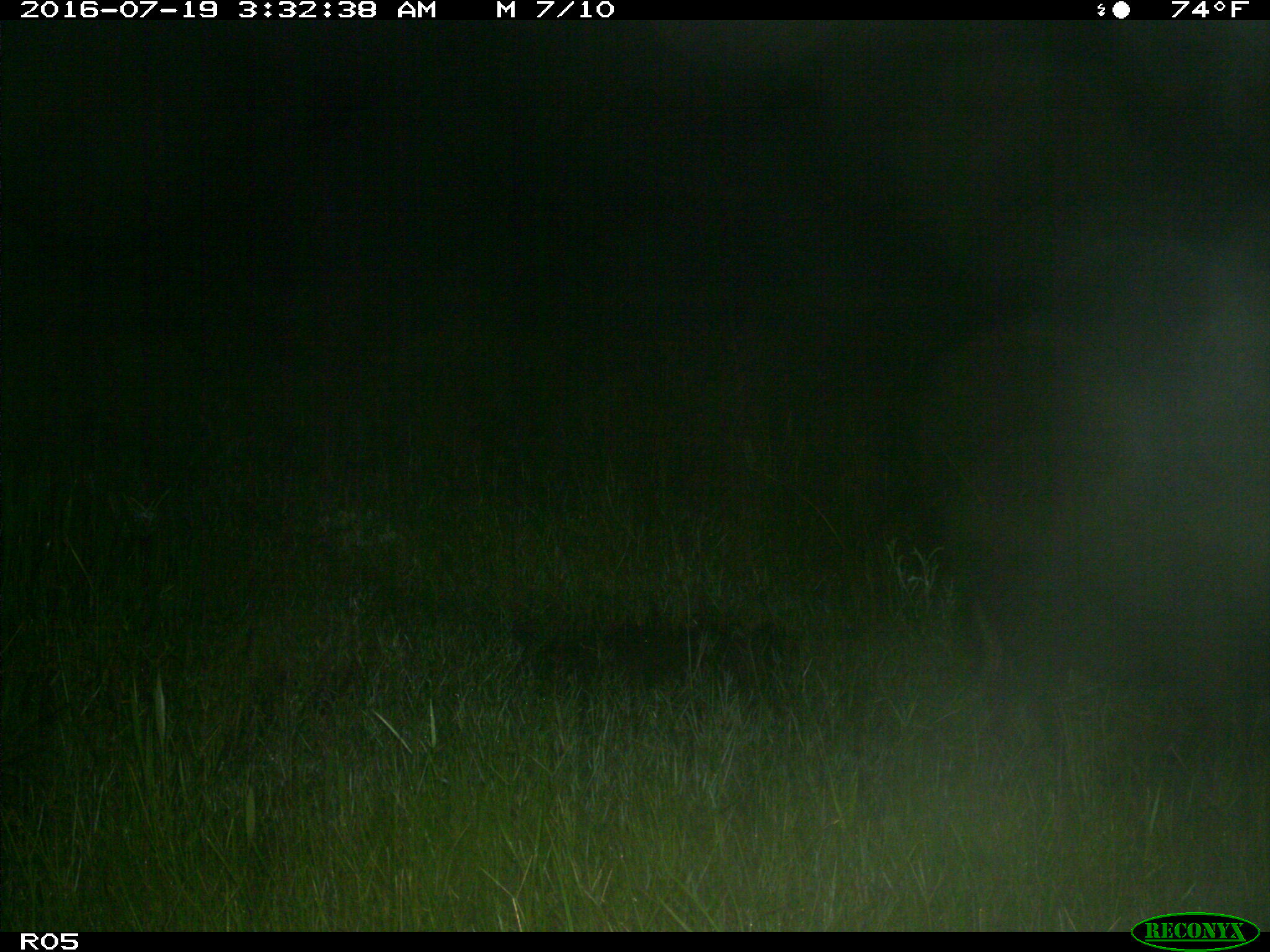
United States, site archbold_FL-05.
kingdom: Animalia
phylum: Chordata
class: Mammalia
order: Artiodactyla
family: Suidae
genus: Sus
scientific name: Sus scrofa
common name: wild boar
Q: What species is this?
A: Sus scrofa (wild boar).